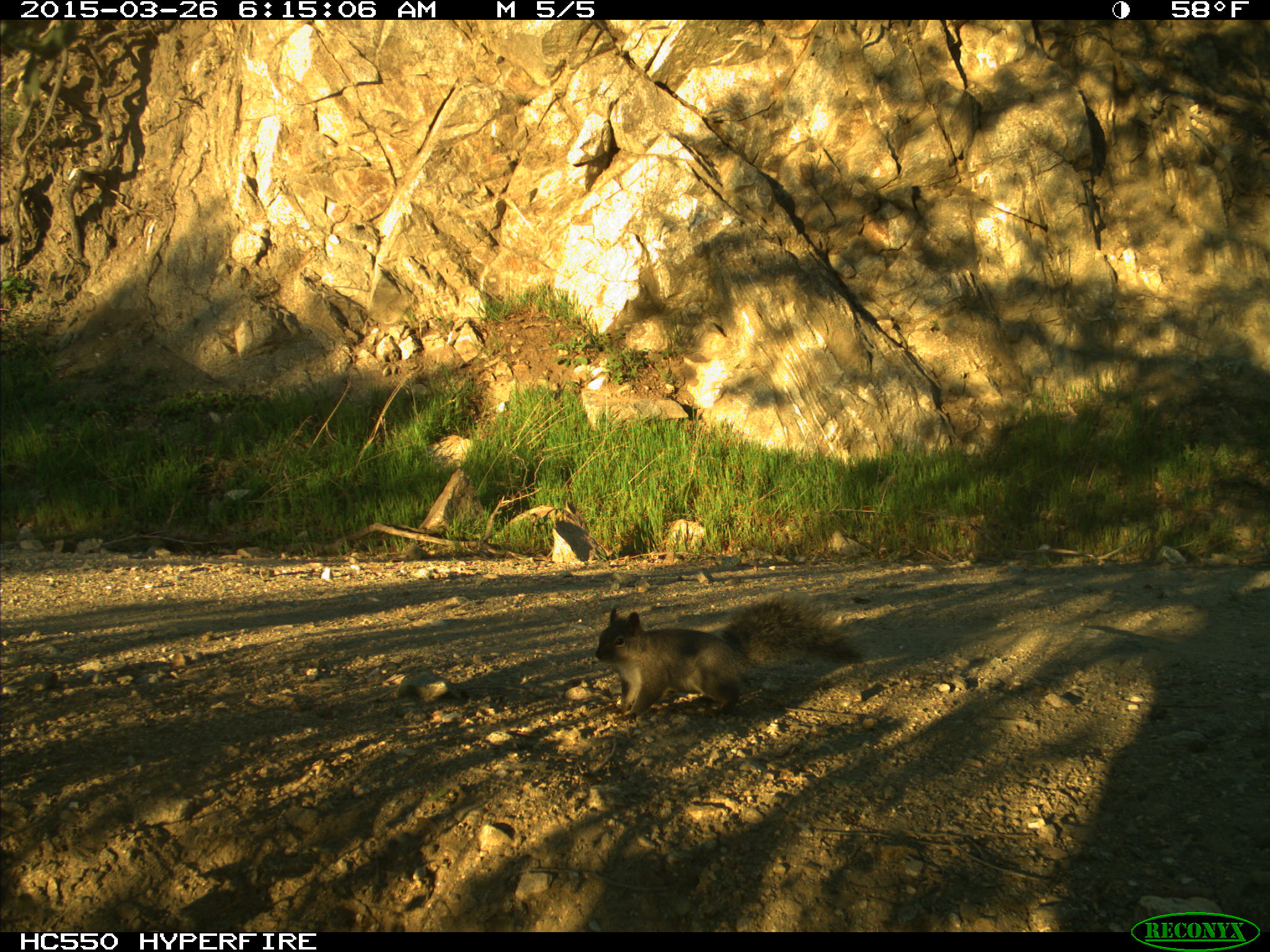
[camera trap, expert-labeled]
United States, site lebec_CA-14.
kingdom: Animalia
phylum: Chordata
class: Mammalia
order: Rodentia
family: Sciuridae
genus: Sciurus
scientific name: Sciurus carolinensis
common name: eastern gray squirrel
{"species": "Sciurus carolinensis (eastern gray squirrel)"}